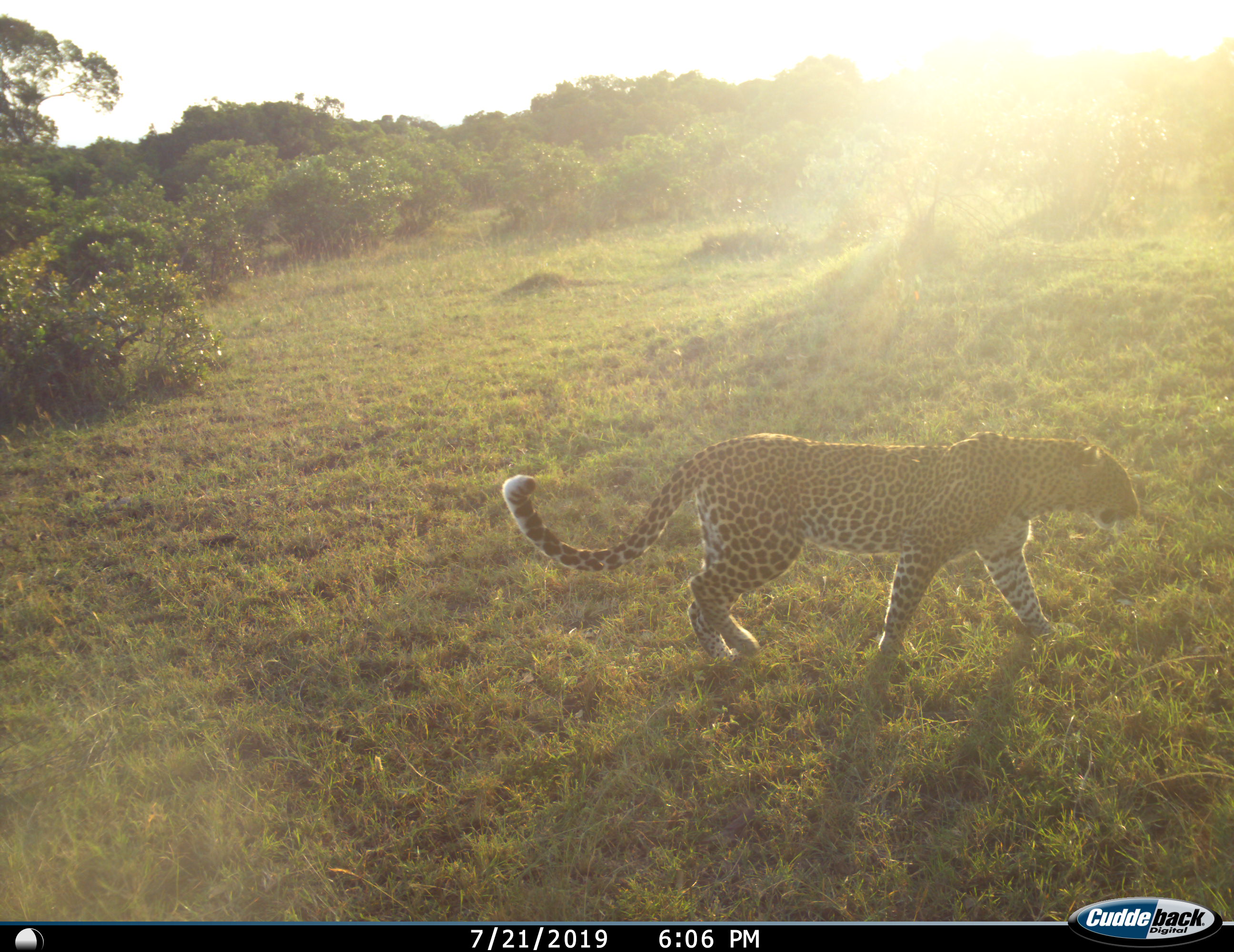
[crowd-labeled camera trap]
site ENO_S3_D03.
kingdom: Animalia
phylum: Chordata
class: Mammalia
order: Carnivora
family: Felidae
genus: Panthera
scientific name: Panthera pardus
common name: leopard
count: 1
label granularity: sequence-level